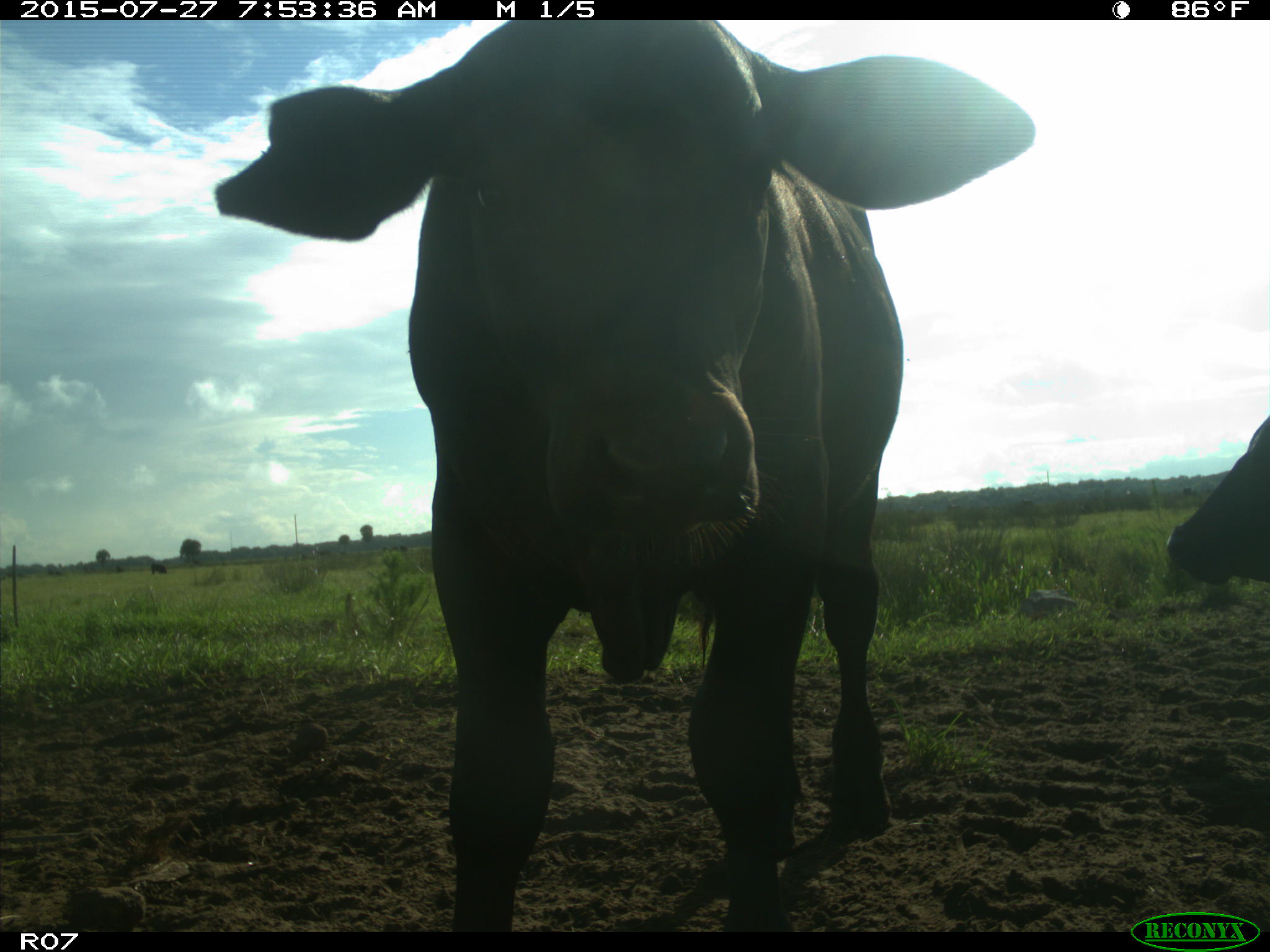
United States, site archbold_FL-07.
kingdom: Animalia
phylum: Chordata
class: Mammalia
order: Artiodactyla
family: Bovidae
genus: Bos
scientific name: Bos taurus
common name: domestic cow